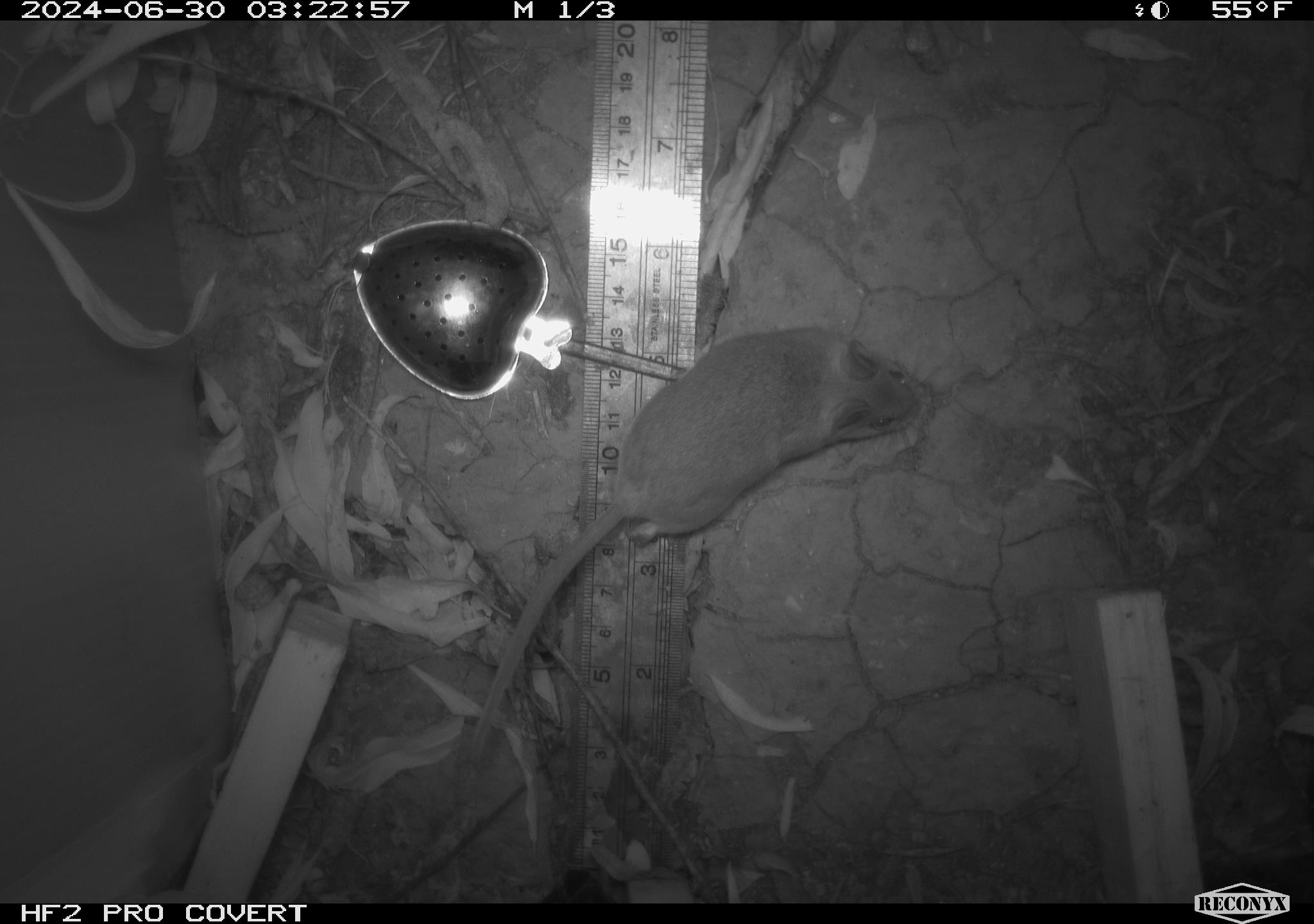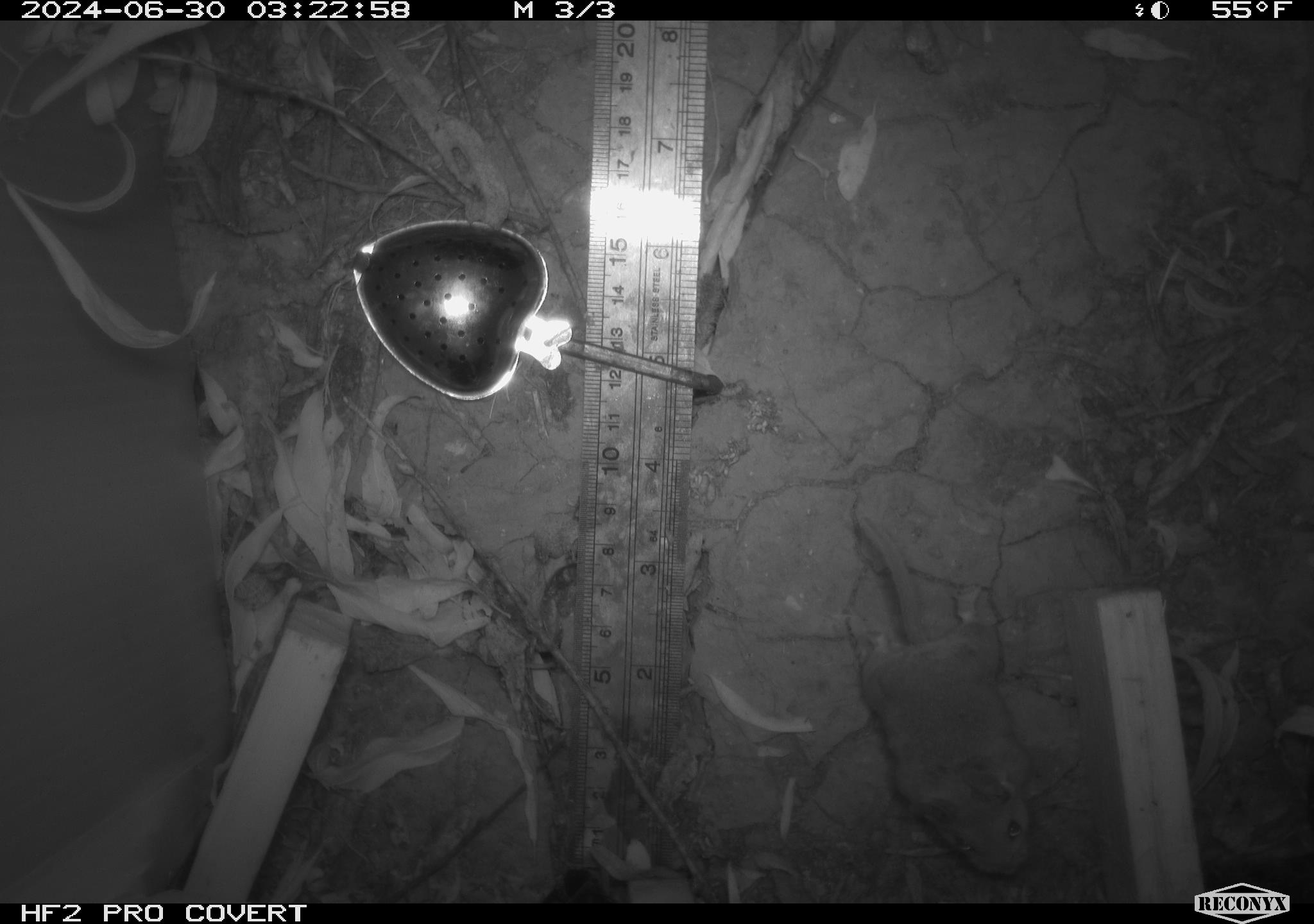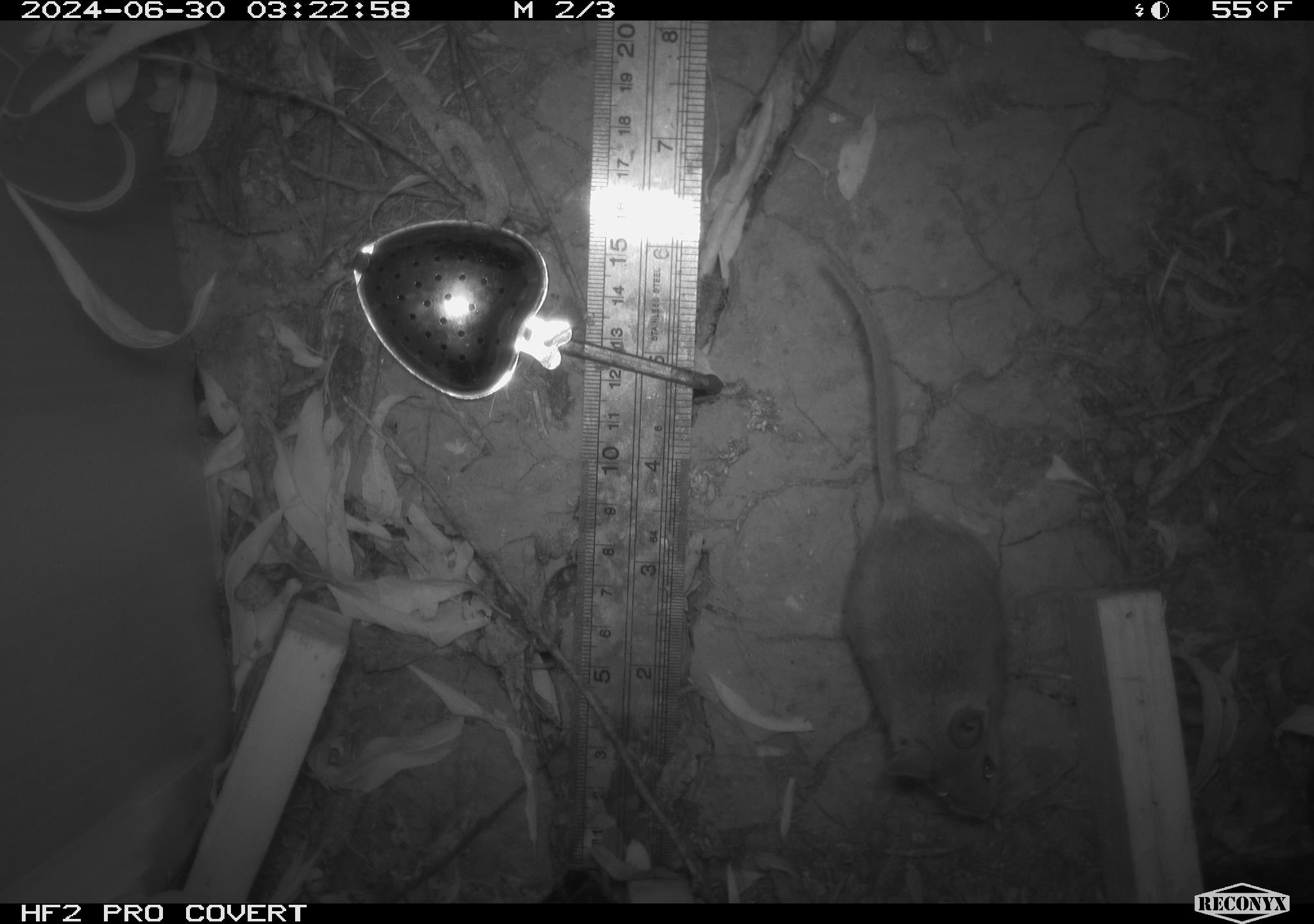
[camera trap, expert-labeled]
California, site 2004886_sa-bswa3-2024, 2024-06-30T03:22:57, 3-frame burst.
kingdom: Animalia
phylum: Chordata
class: Mammalia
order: Rodentia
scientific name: Rodentia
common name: mouse species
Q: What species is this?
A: Mouse species (Rodentia).